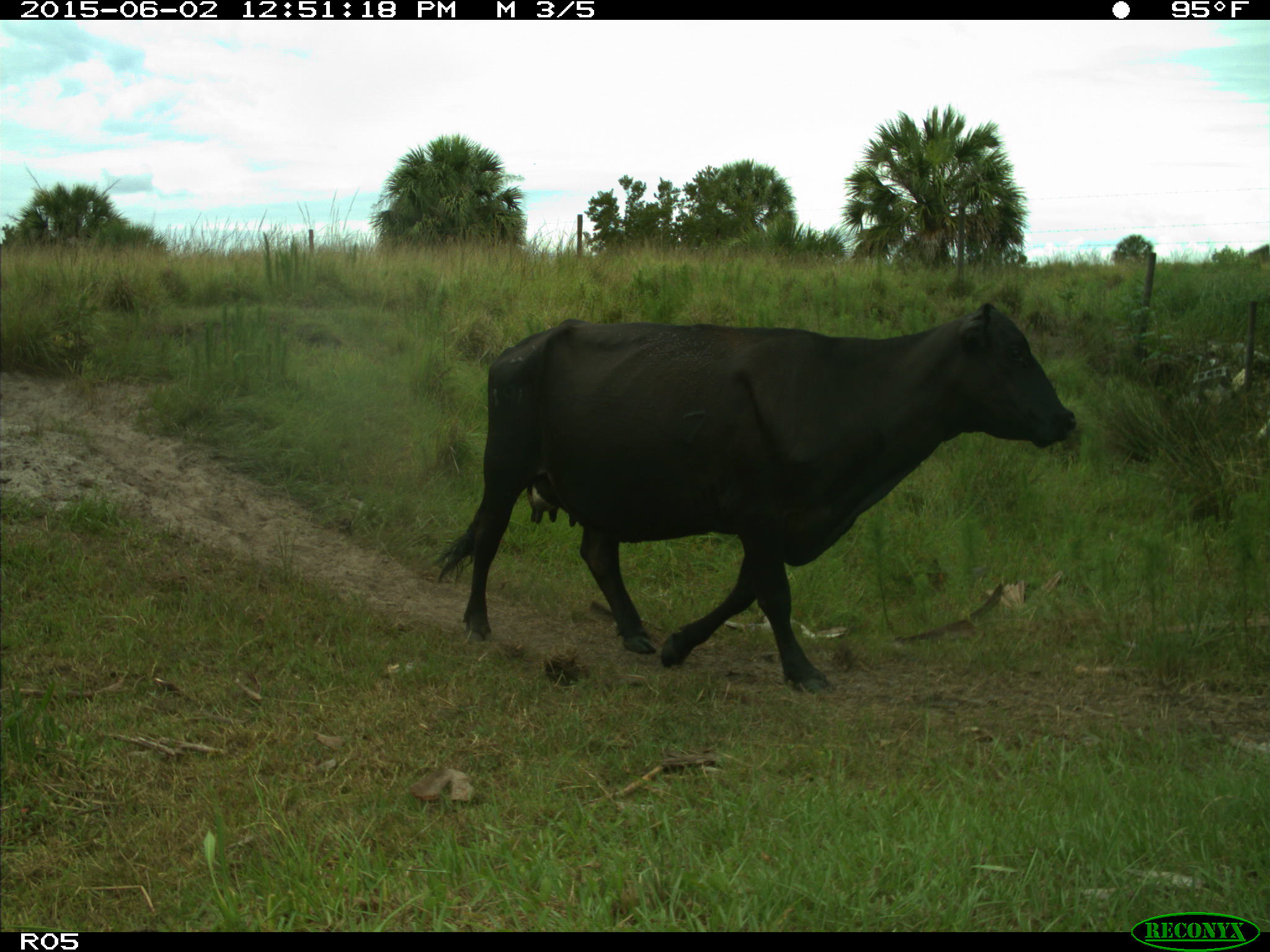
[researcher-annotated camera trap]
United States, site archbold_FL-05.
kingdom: Animalia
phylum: Chordata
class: Mammalia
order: Artiodactyla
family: Bovidae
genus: Bos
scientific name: Bos taurus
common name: domestic cow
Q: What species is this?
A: Bos taurus (domestic cow).